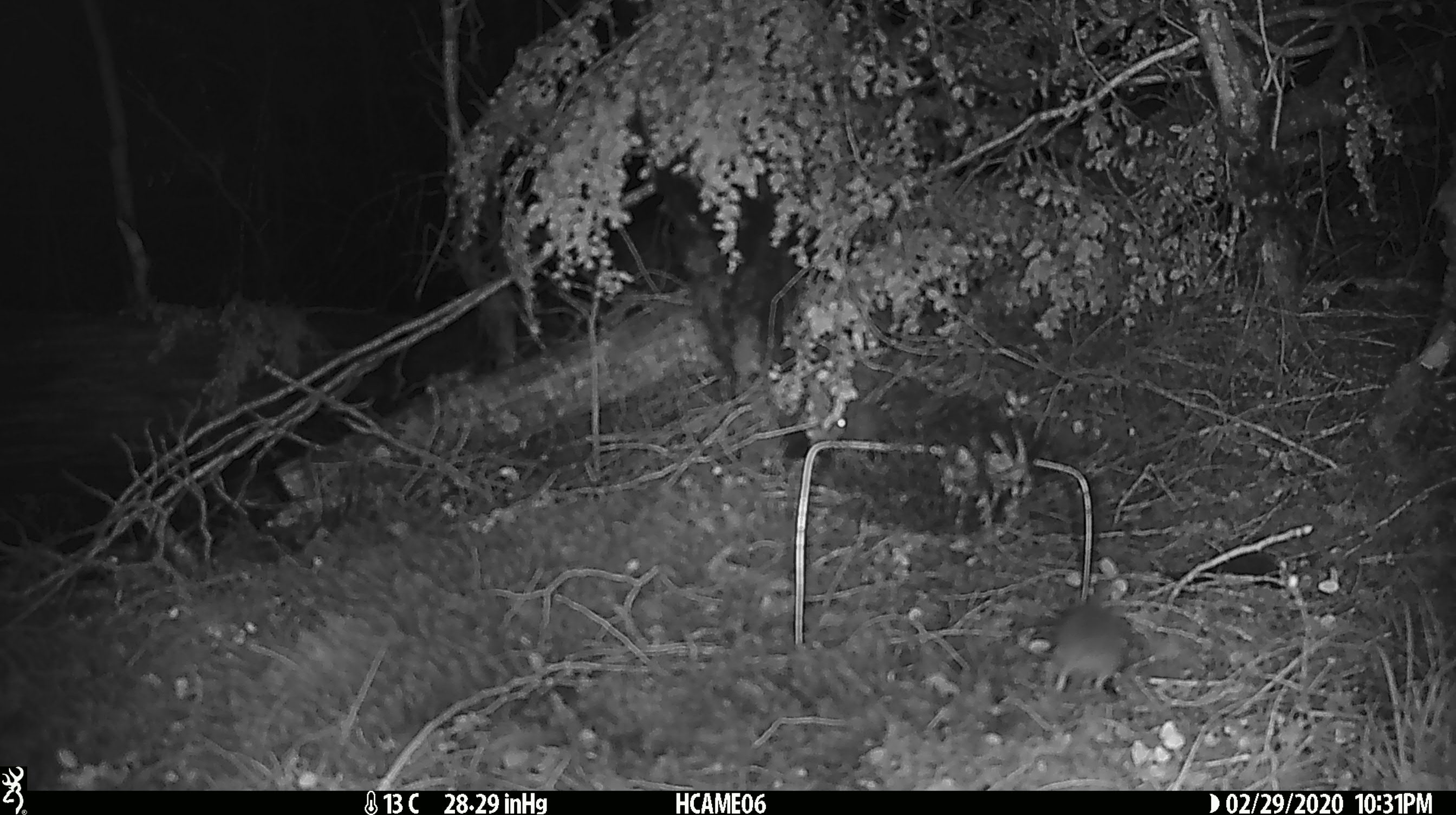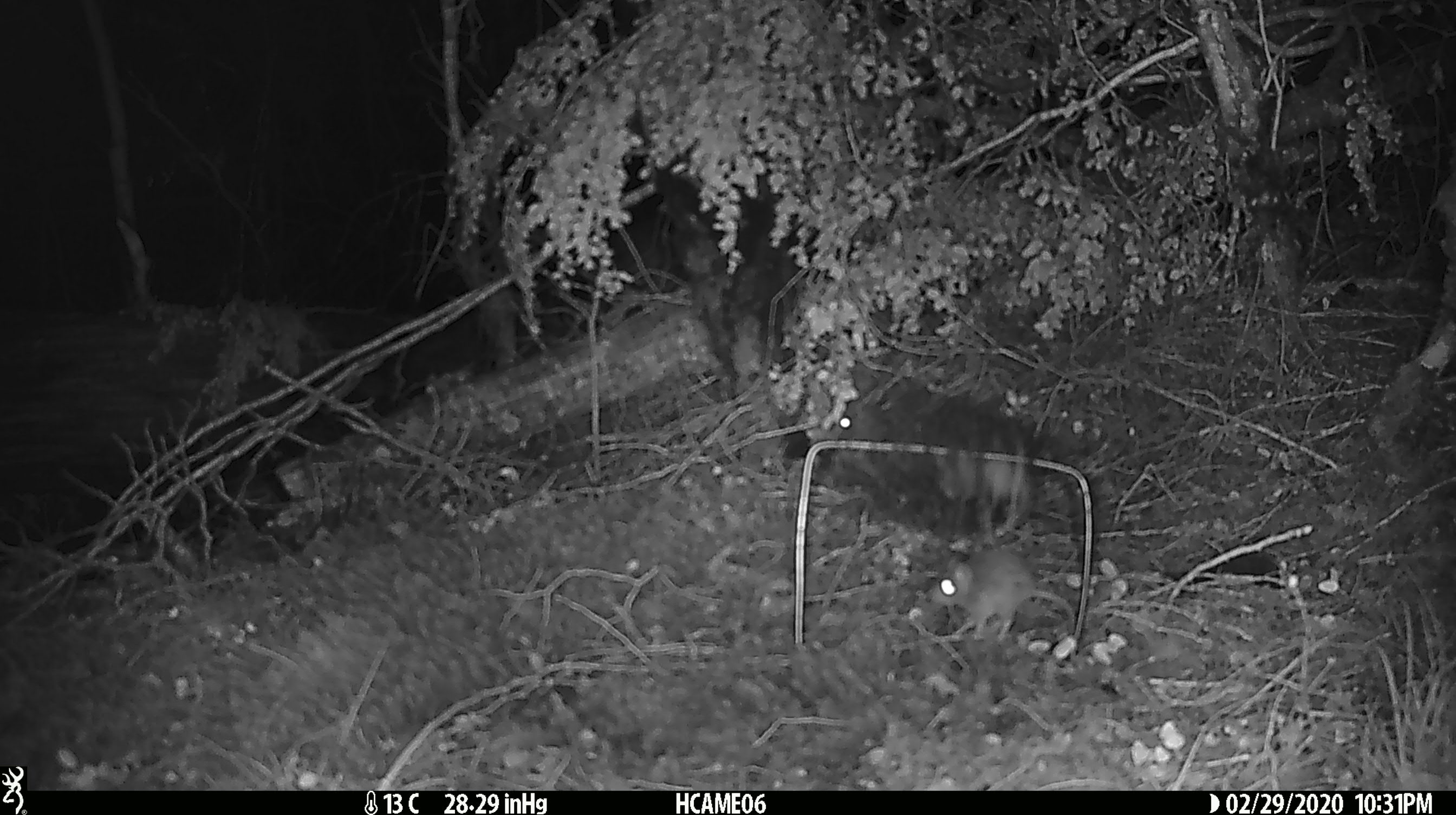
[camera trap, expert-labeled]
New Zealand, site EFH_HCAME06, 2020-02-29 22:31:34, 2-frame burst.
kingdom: Animalia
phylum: Chordata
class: Mammalia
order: Rodentia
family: Muridae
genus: Mus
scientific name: Mus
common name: mouse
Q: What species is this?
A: Mouse (Mus).